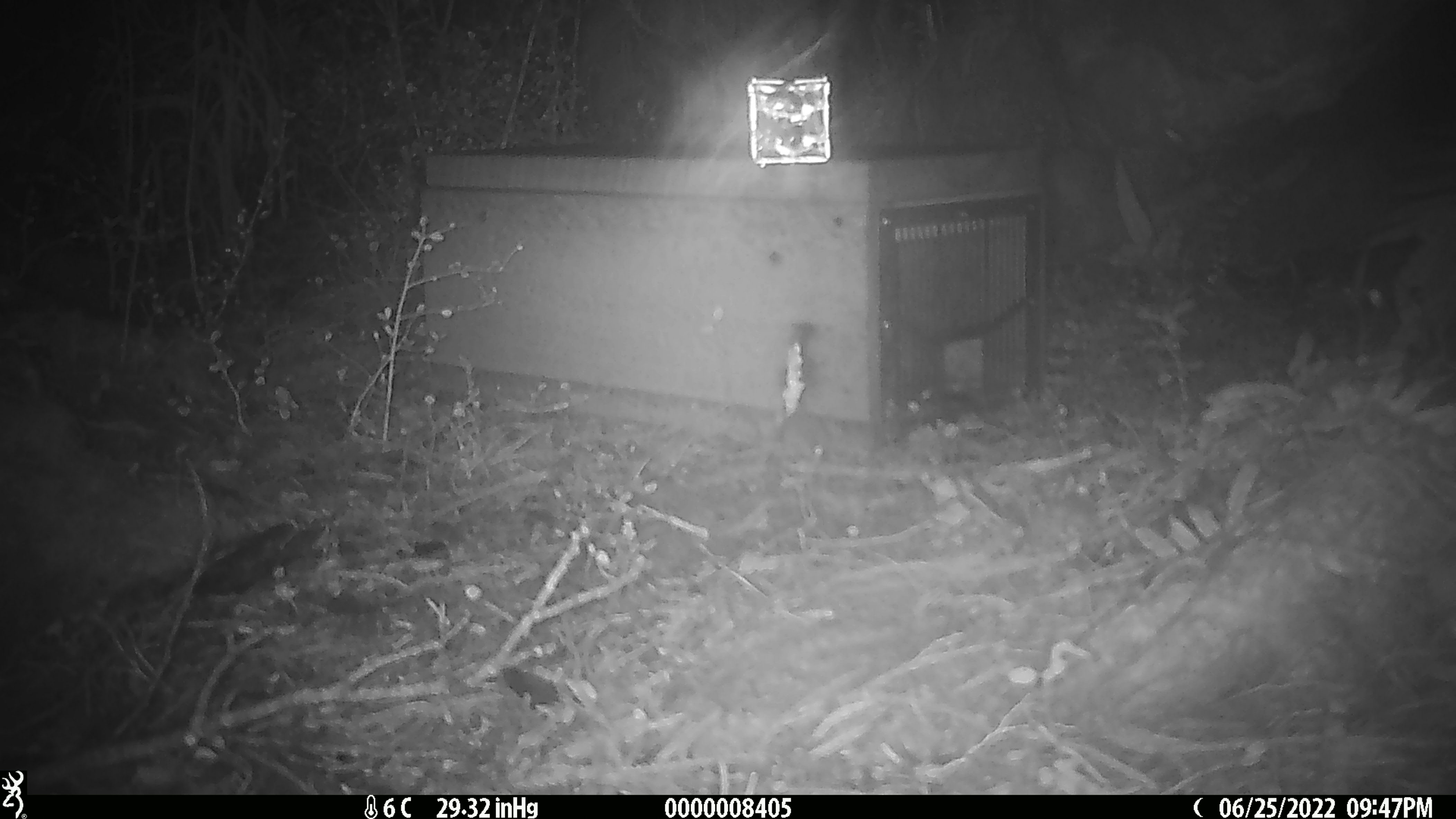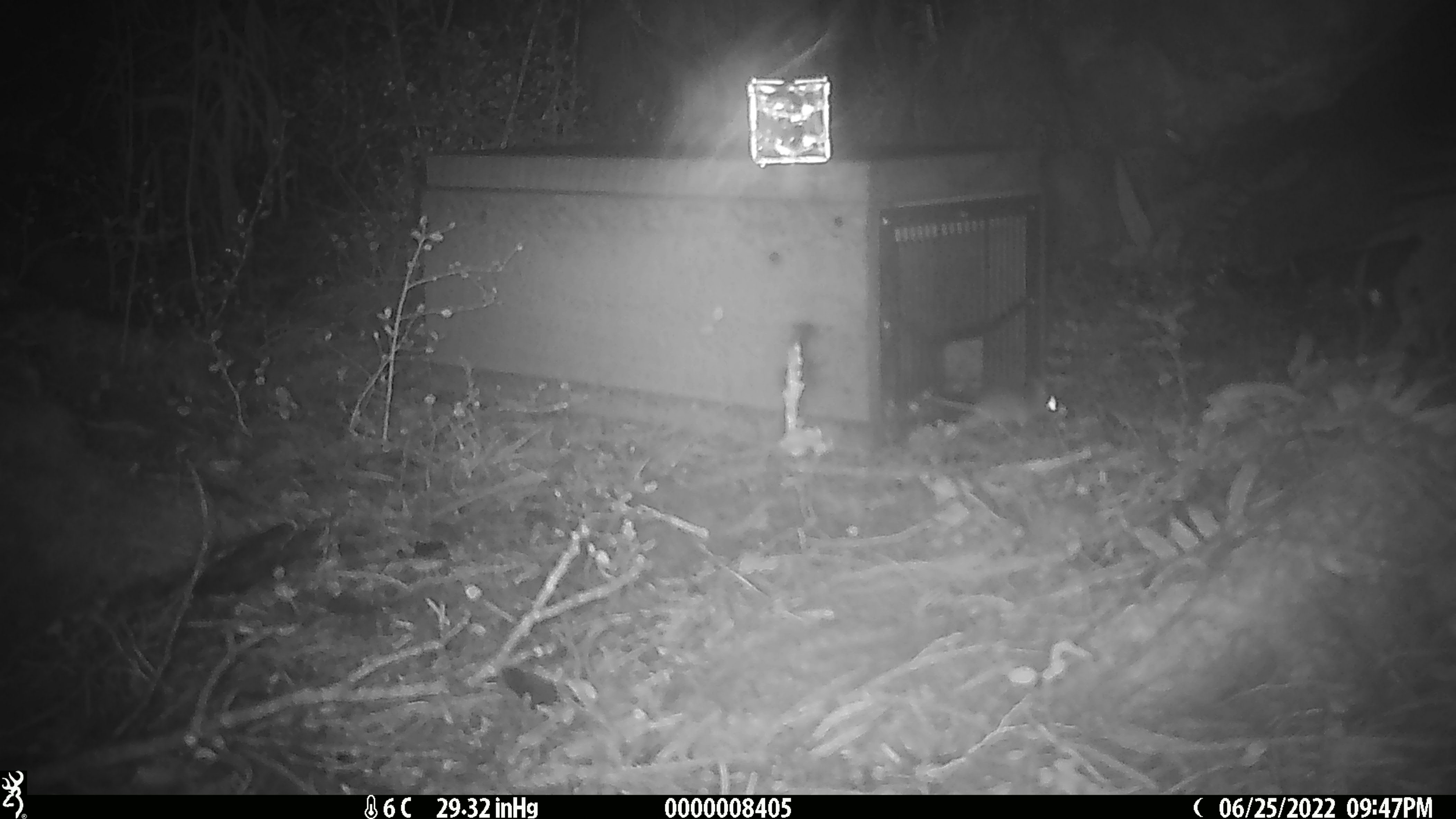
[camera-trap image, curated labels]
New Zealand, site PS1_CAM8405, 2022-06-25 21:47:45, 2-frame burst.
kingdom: Animalia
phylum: Chordata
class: Mammalia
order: Rodentia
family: Muridae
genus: Mus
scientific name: Mus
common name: mouse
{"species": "mouse (Mus)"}